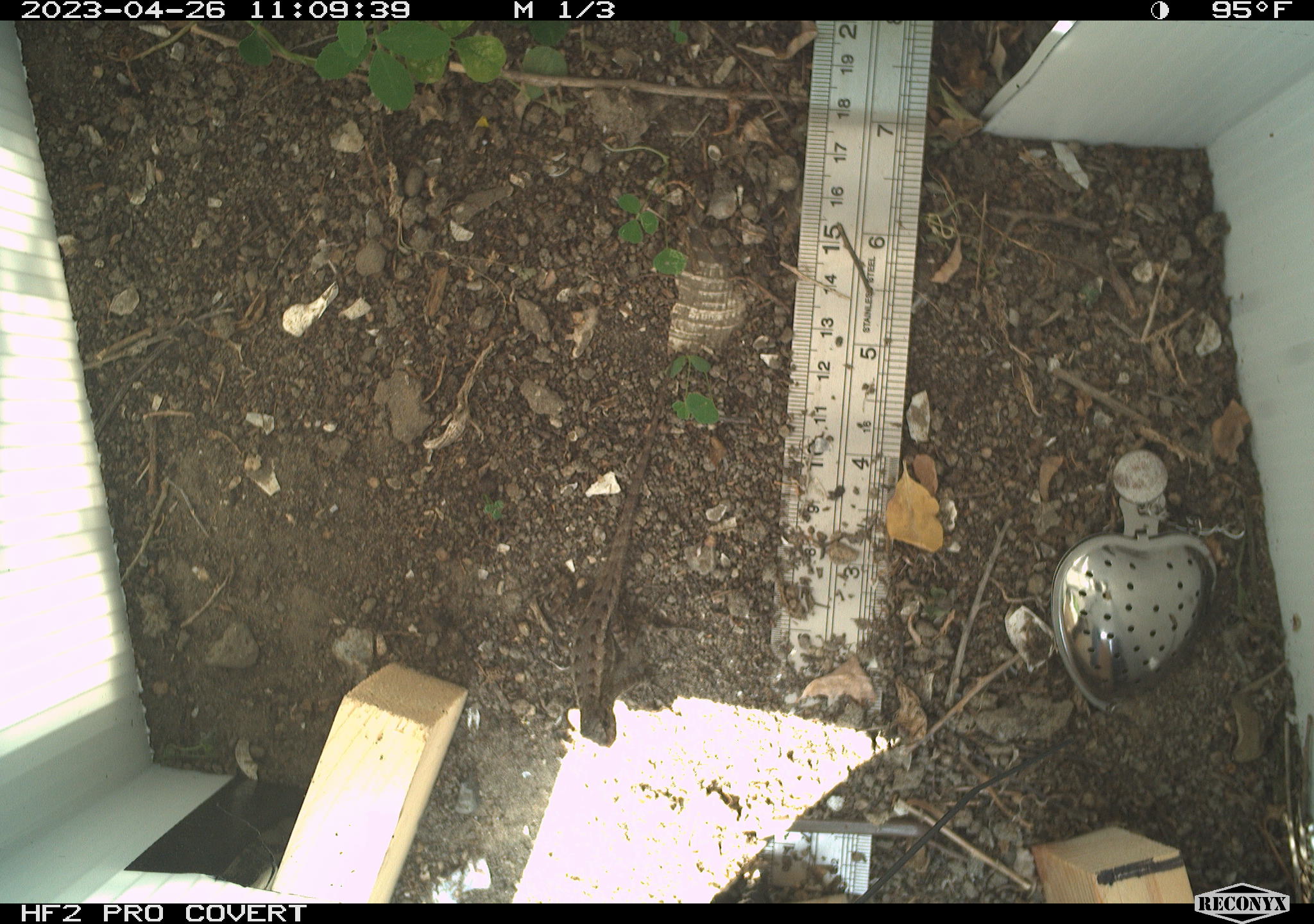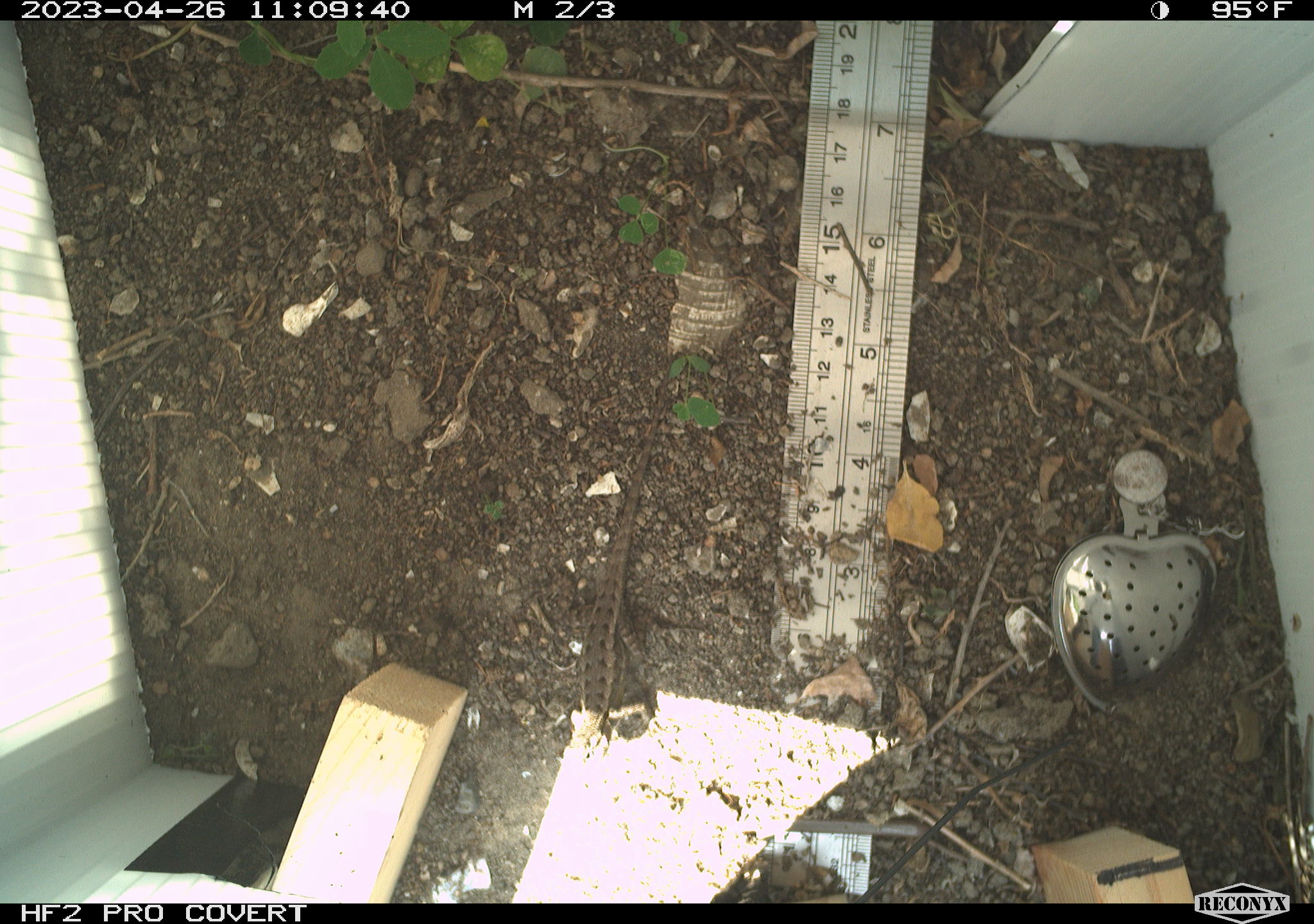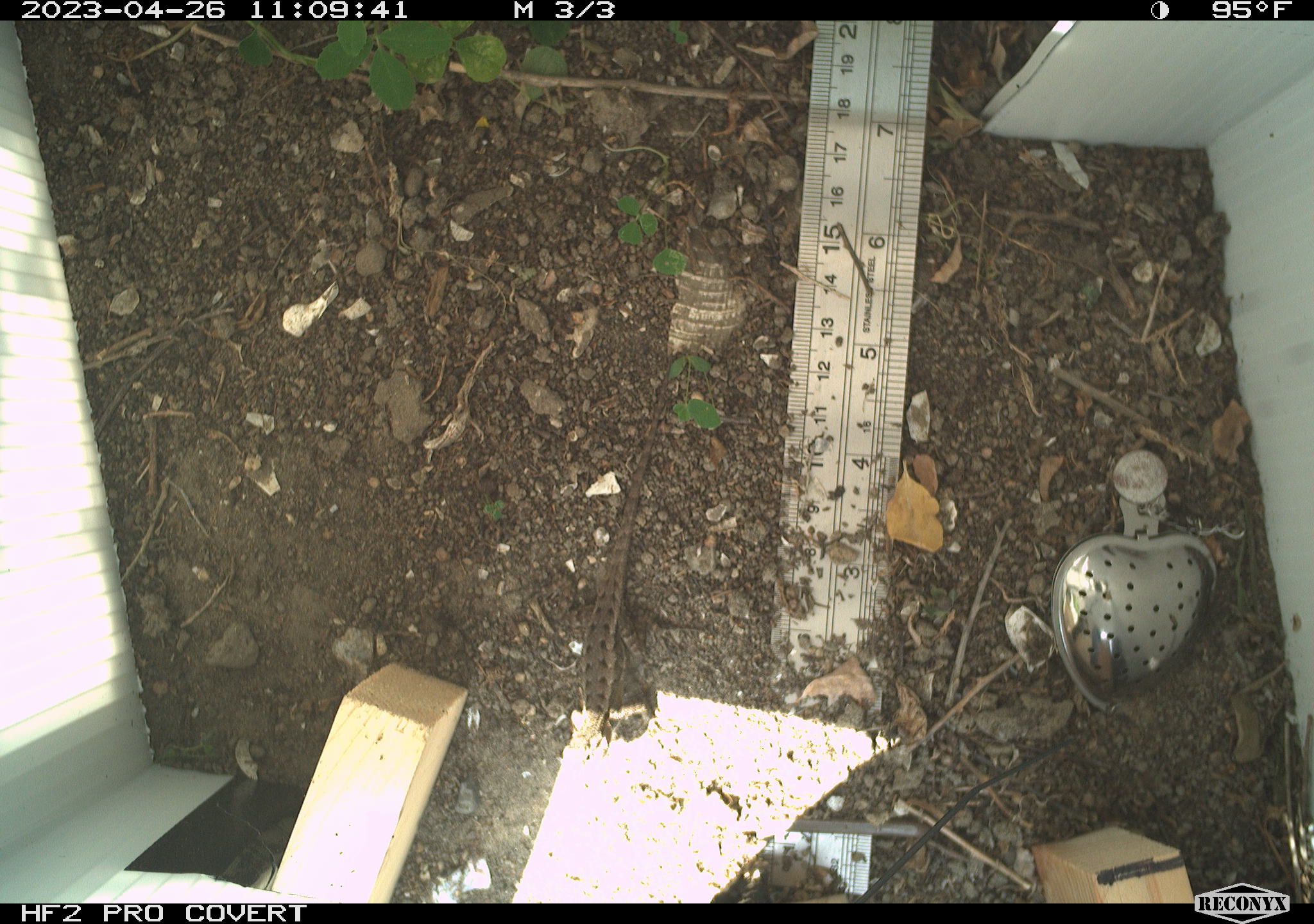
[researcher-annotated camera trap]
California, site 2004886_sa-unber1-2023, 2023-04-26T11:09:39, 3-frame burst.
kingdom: Animalia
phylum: Chordata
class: Reptilia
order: Squamata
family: Phrynosomatidae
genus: Sceloporus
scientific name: Sceloporus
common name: spiny lizards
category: sceloporus species